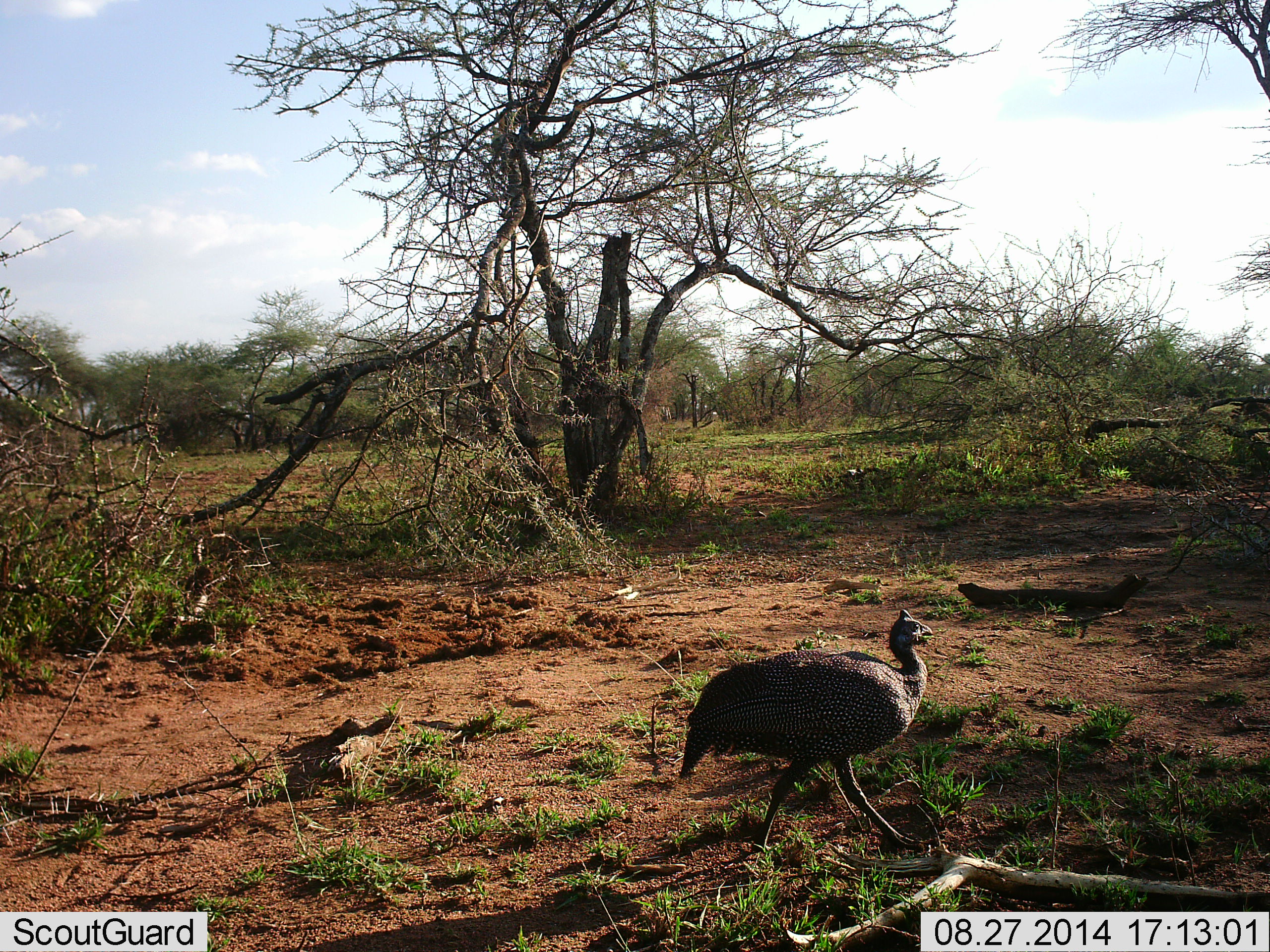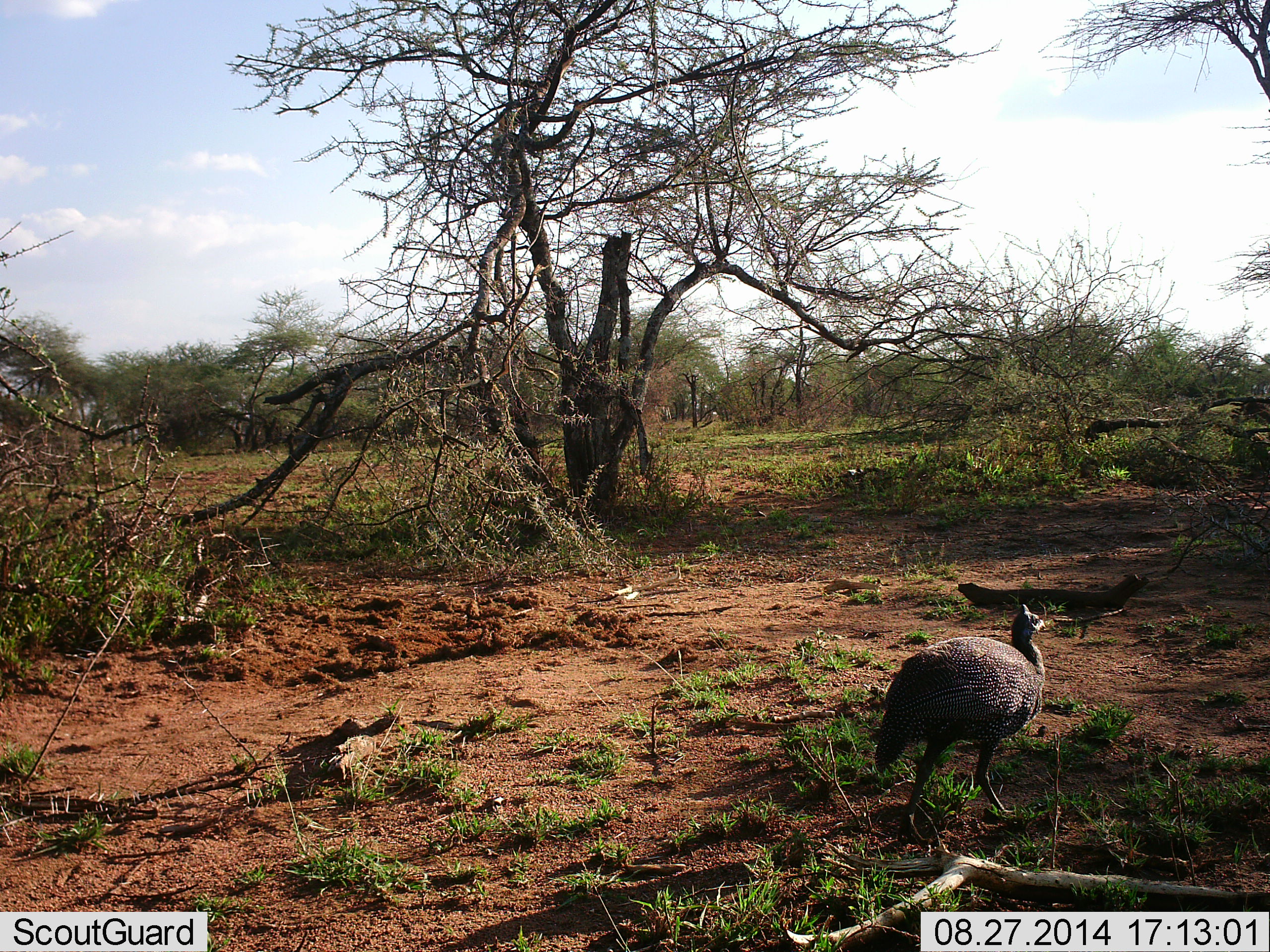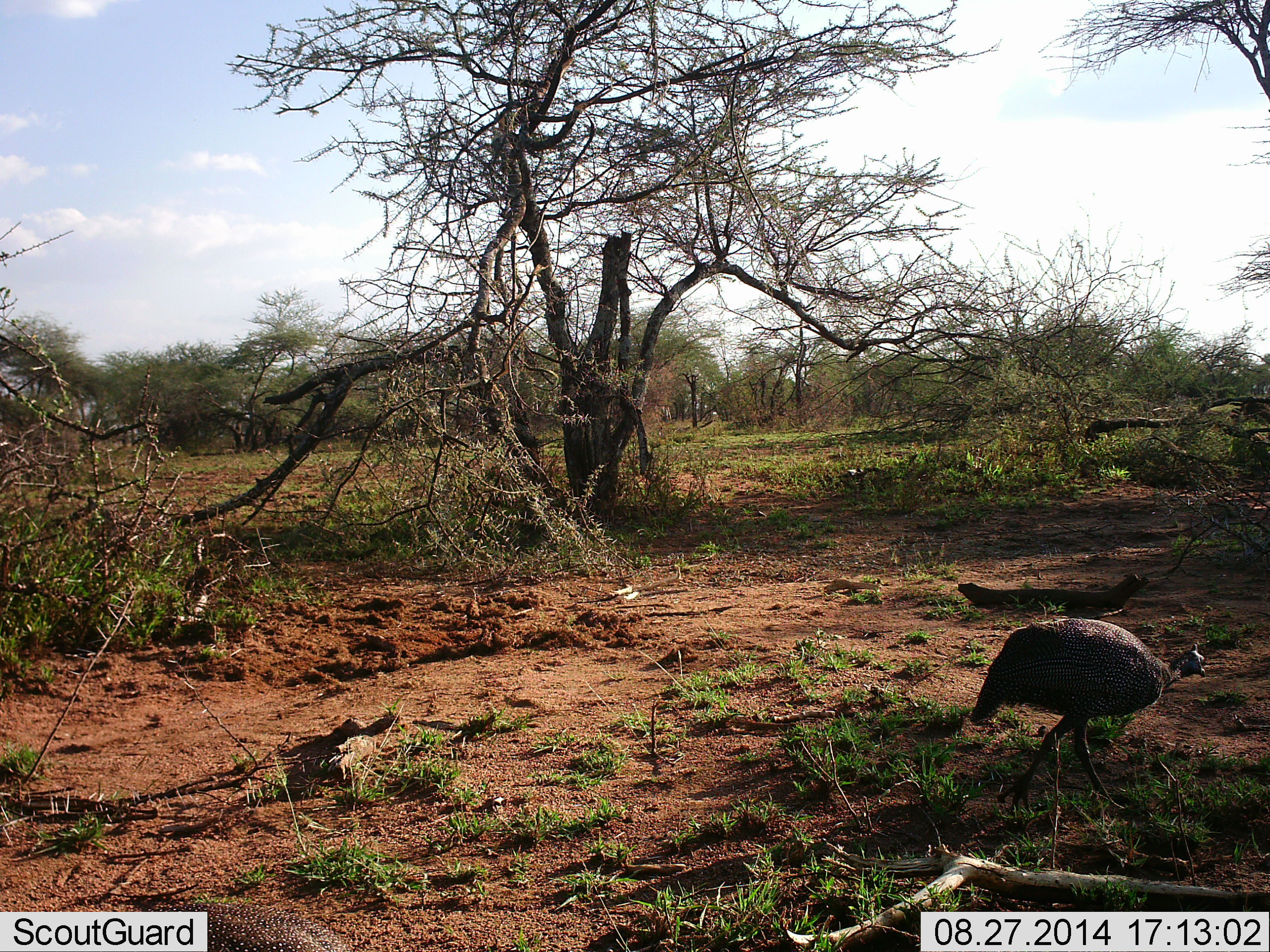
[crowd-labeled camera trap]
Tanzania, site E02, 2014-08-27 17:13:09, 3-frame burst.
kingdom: Animalia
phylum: Chordata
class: Aves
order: Galliformes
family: Numididae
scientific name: Numididae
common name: guinea fowl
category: guineafowl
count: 1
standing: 10%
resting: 0%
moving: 90%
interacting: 0%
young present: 0%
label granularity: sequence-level